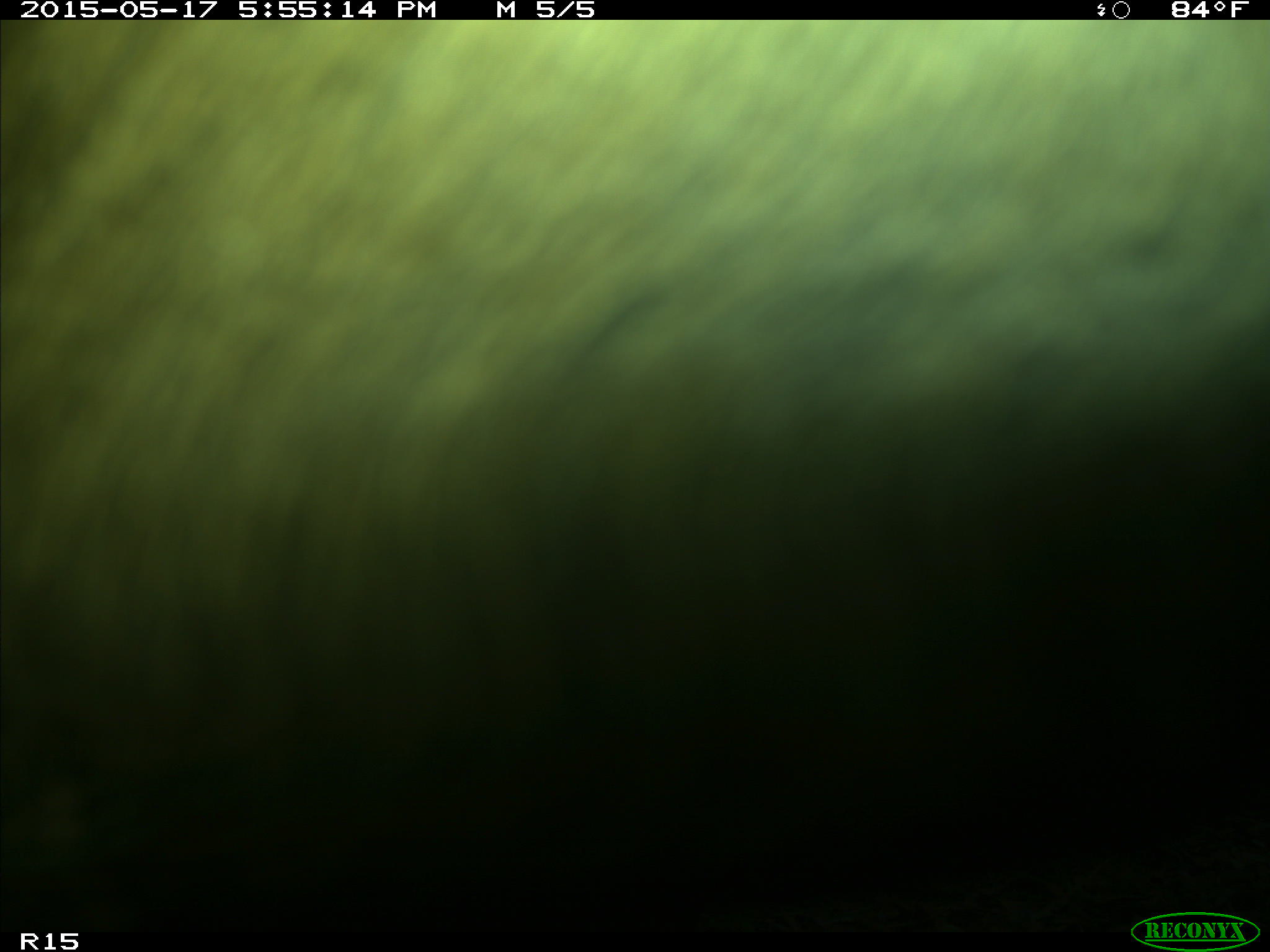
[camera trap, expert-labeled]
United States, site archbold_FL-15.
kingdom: Animalia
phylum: Chordata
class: Mammalia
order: Artiodactyla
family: Bovidae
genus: Bos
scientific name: Bos taurus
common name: domestic cow